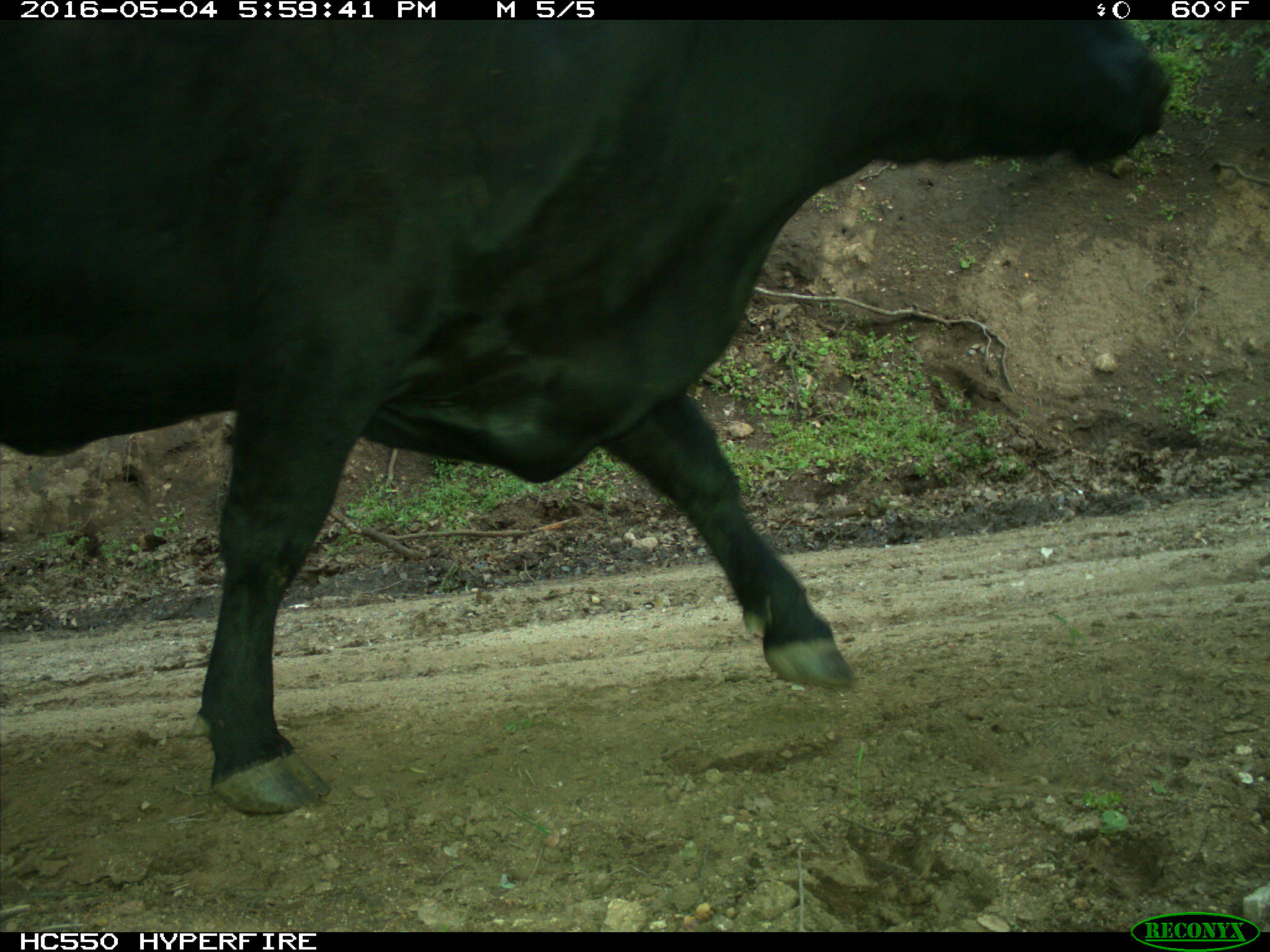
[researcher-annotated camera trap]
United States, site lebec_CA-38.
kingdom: Animalia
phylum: Chordata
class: Mammalia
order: Artiodactyla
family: Bovidae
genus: Bos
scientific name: Bos taurus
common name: domestic cow